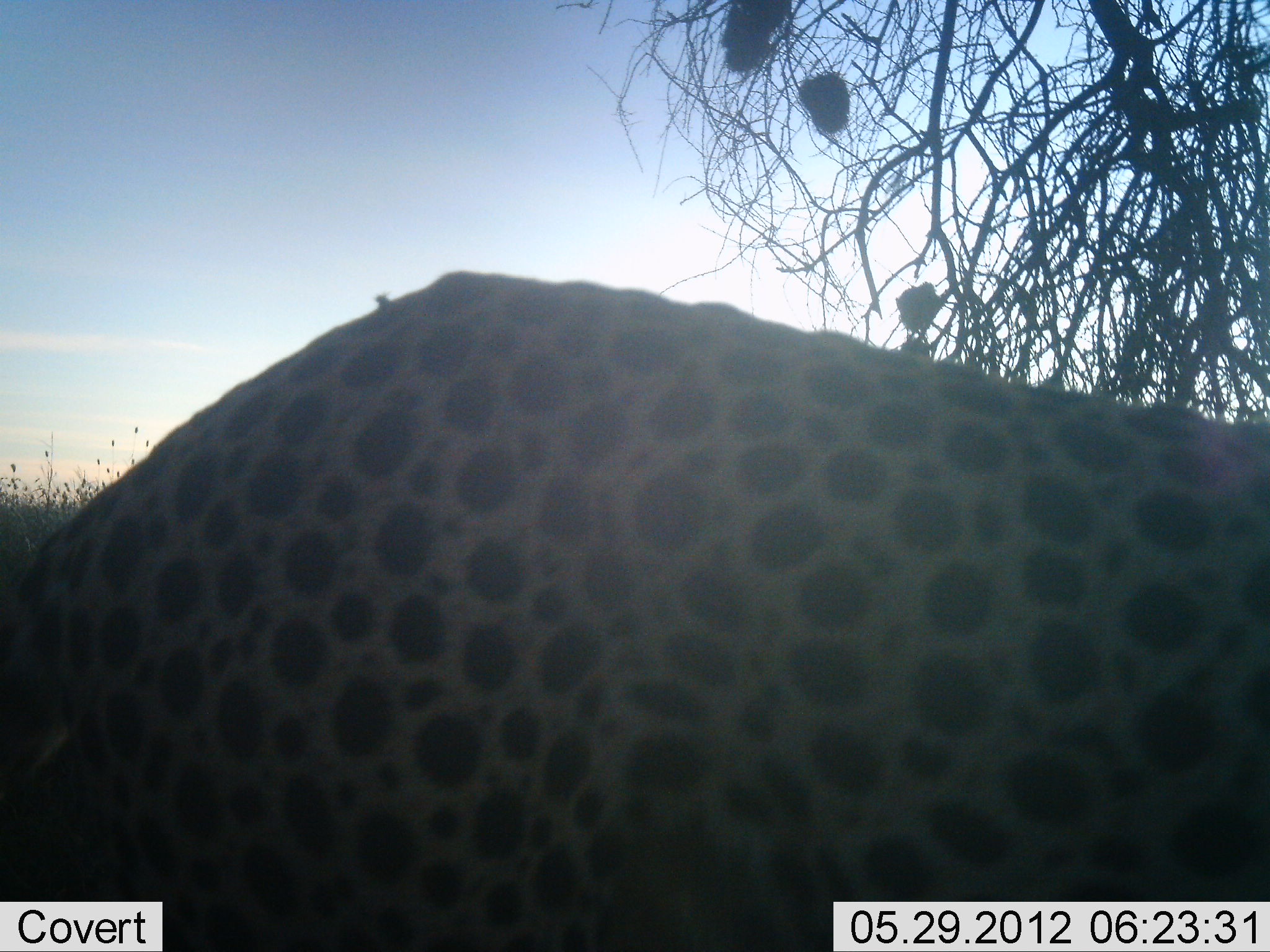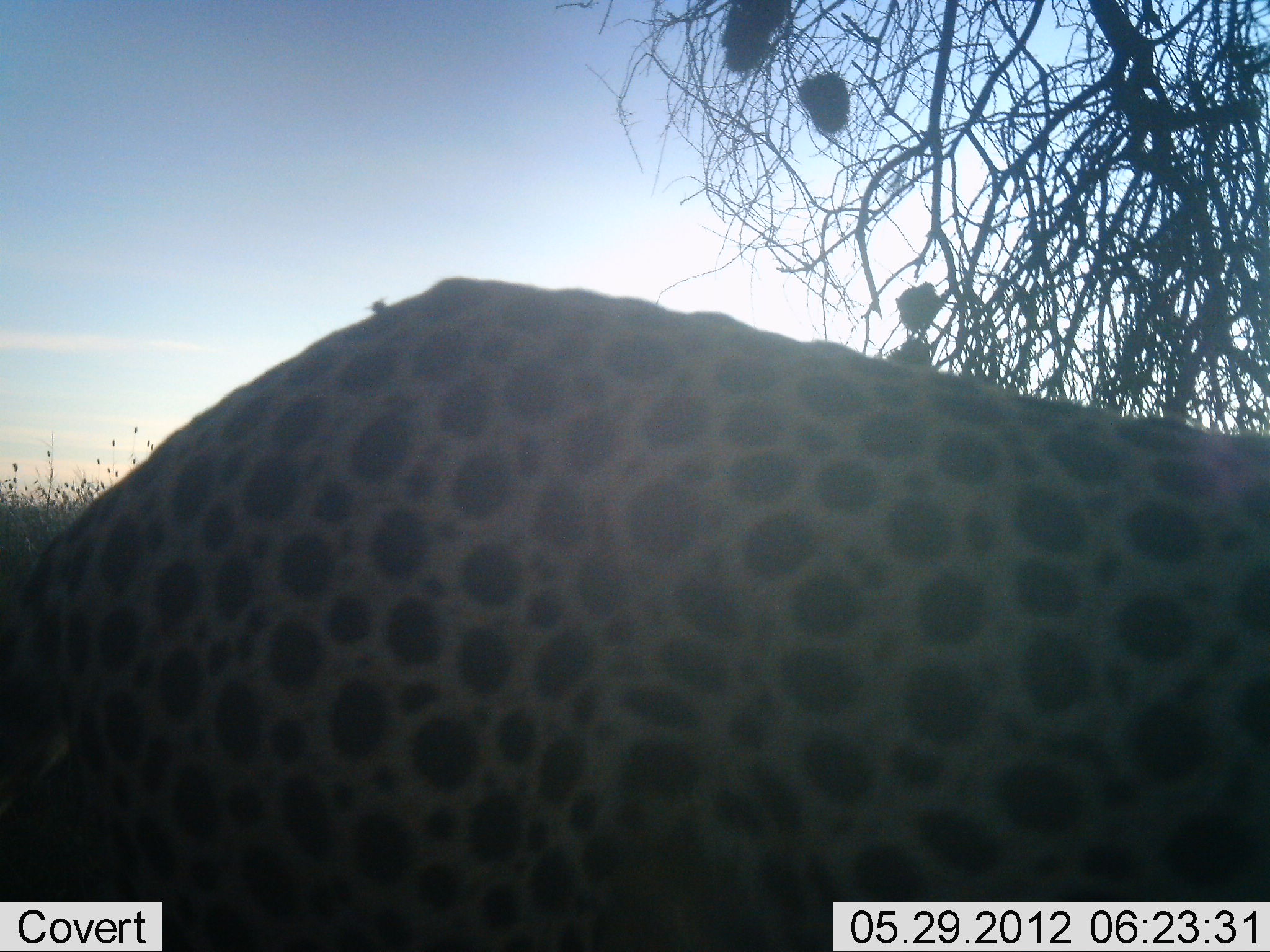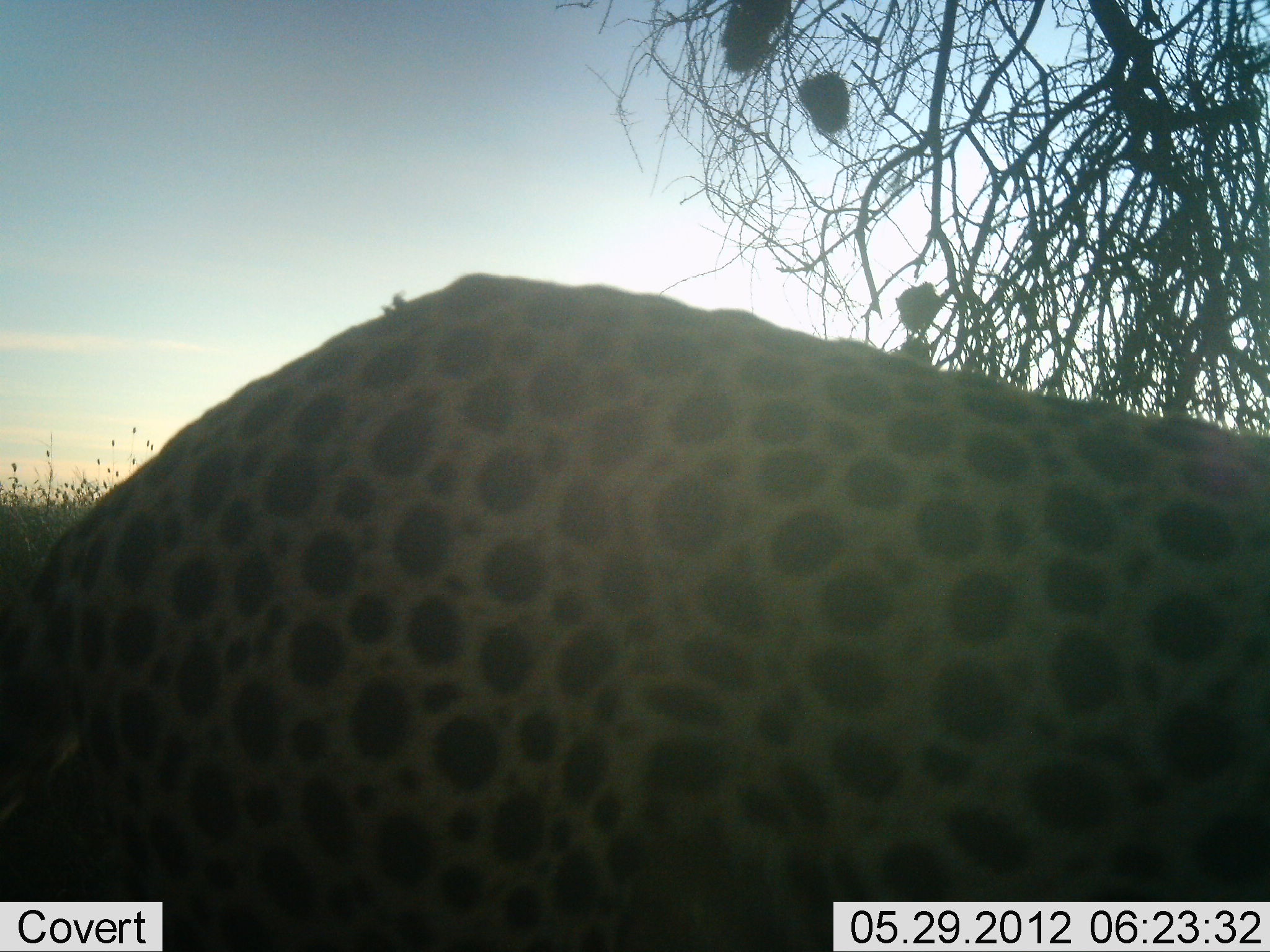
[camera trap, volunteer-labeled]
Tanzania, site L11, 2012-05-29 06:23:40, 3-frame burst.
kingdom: Animalia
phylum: Chordata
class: Mammalia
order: Carnivora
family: Felidae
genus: Acinonyx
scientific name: Acinonyx jubatus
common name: cheetah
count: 1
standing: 68%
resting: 14%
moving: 18%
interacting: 0%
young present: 0%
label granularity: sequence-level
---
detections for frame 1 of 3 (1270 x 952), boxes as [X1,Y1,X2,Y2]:
animal: [0,267,1269,952]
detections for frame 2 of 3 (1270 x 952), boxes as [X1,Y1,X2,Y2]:
animal: [0,267,1269,952]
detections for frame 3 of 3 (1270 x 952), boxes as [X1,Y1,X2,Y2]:
animal: [0,267,1269,952]